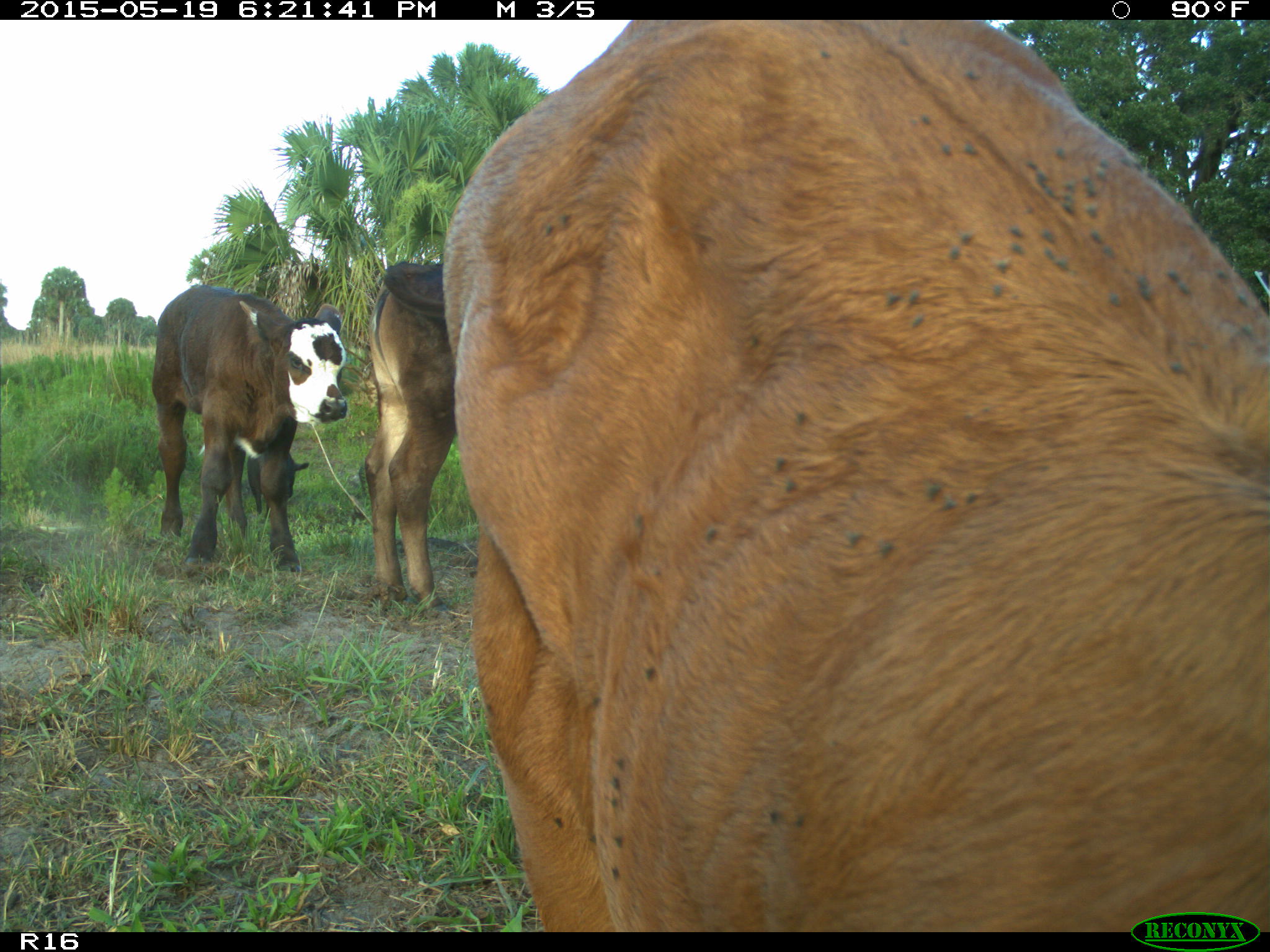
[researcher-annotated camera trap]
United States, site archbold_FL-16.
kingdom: Animalia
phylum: Chordata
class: Mammalia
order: Artiodactyla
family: Bovidae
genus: Bos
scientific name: Bos taurus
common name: domestic cow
Bos taurus (domestic cow).